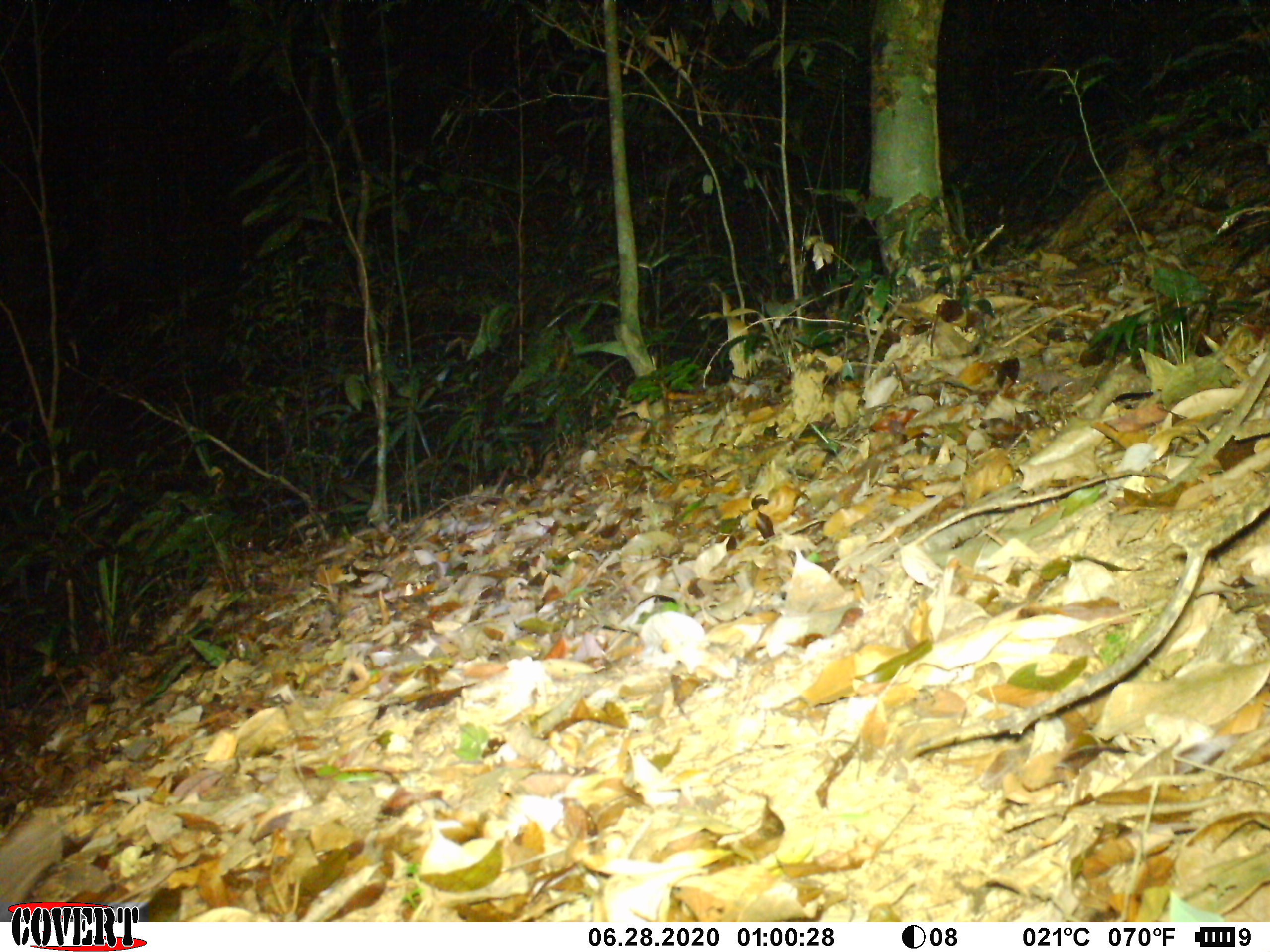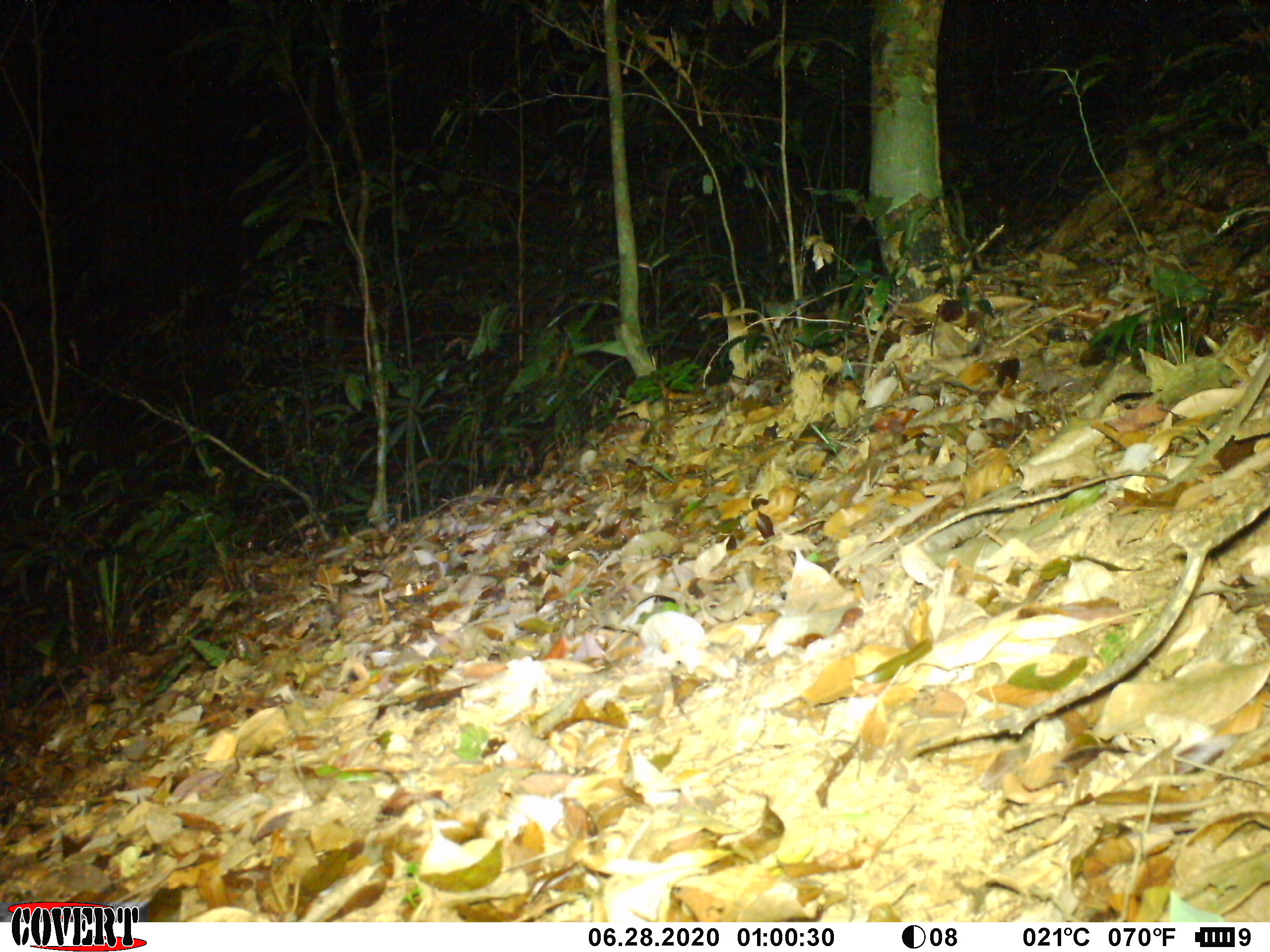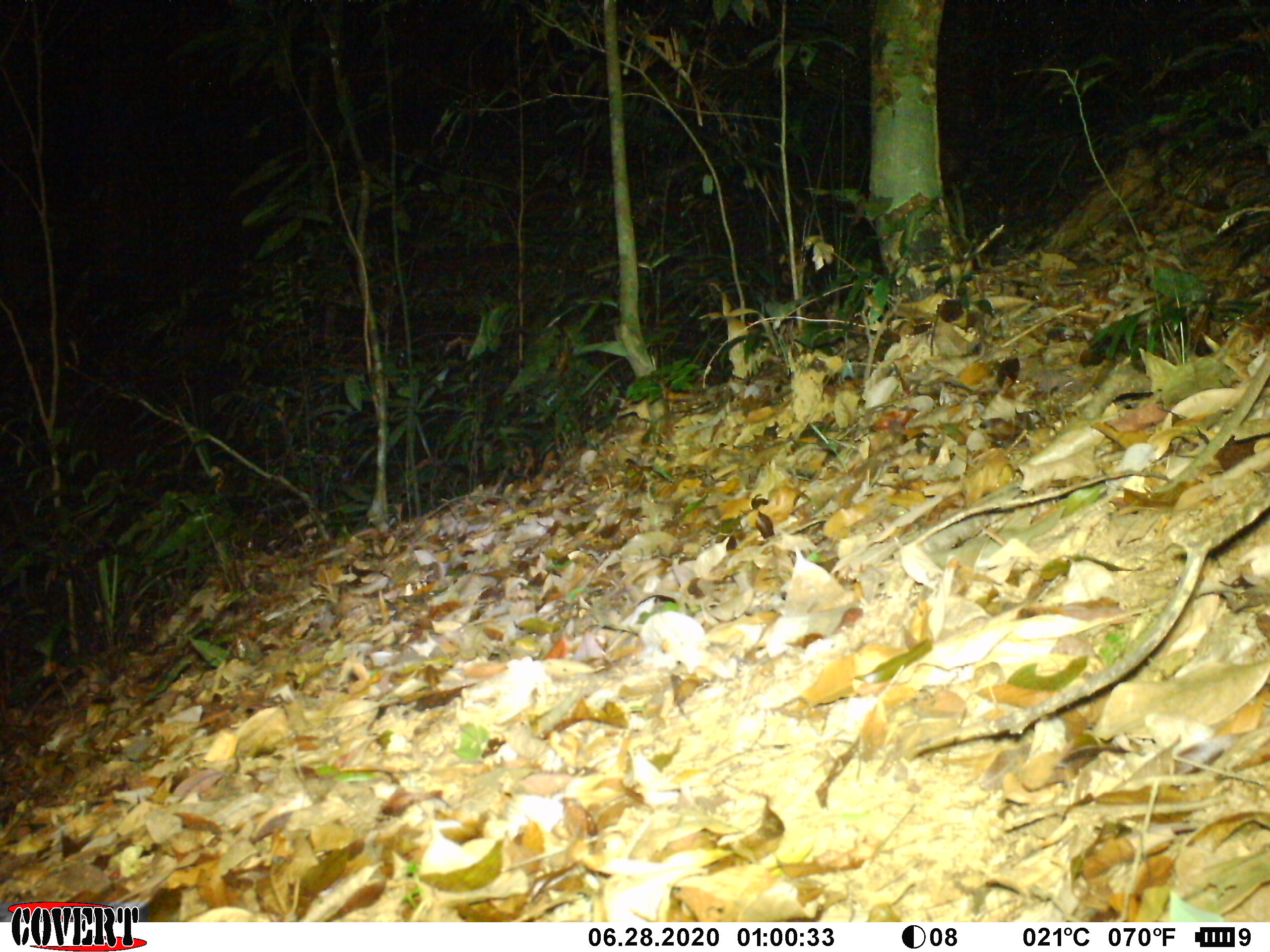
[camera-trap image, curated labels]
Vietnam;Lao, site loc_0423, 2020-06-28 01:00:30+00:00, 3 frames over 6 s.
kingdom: Animalia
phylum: Chordata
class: Mammalia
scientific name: Mammalia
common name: mammal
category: unidentified small mammal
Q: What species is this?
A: Unidentified small mammal (mammal) (Mammalia).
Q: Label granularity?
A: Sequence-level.